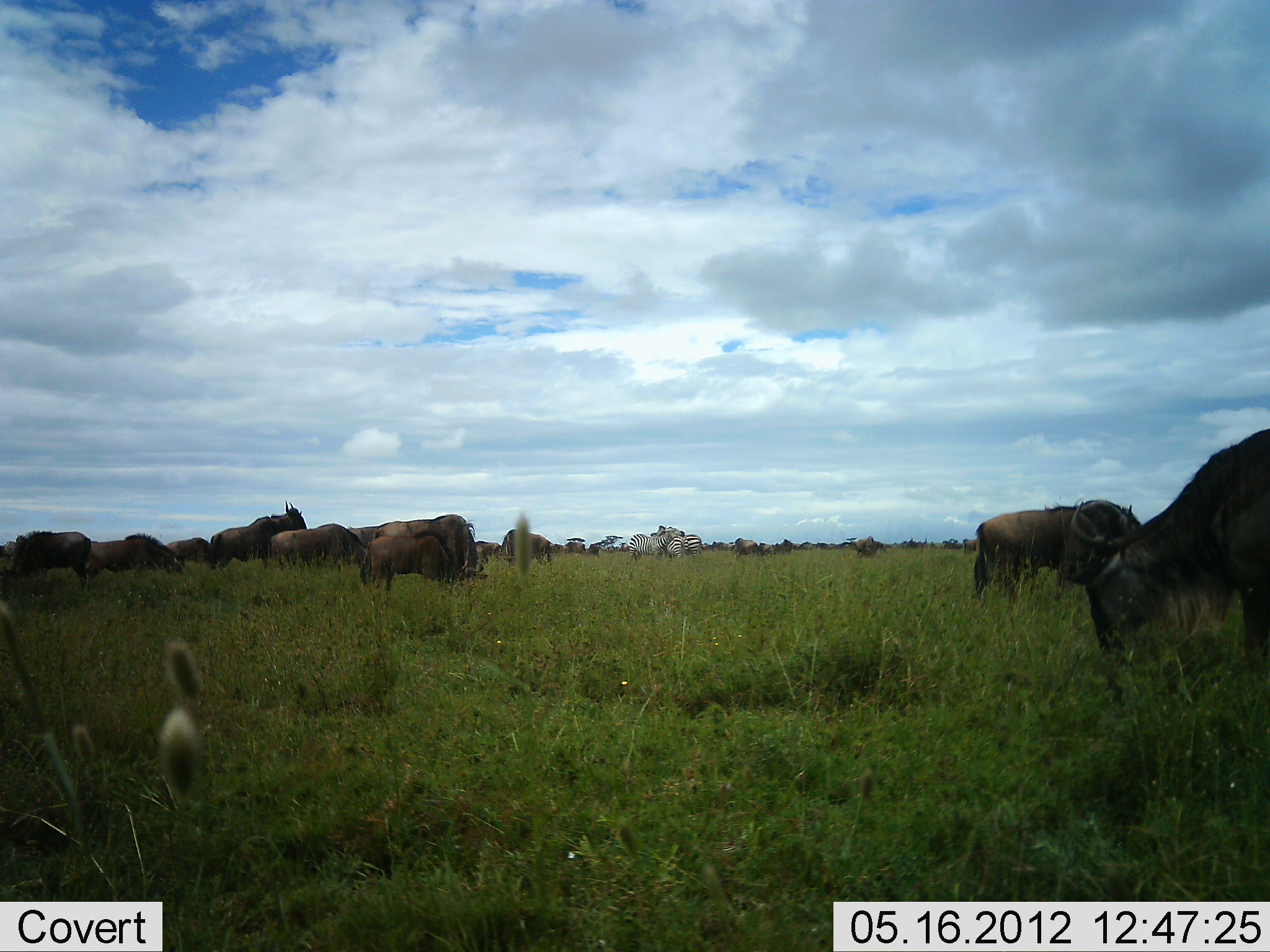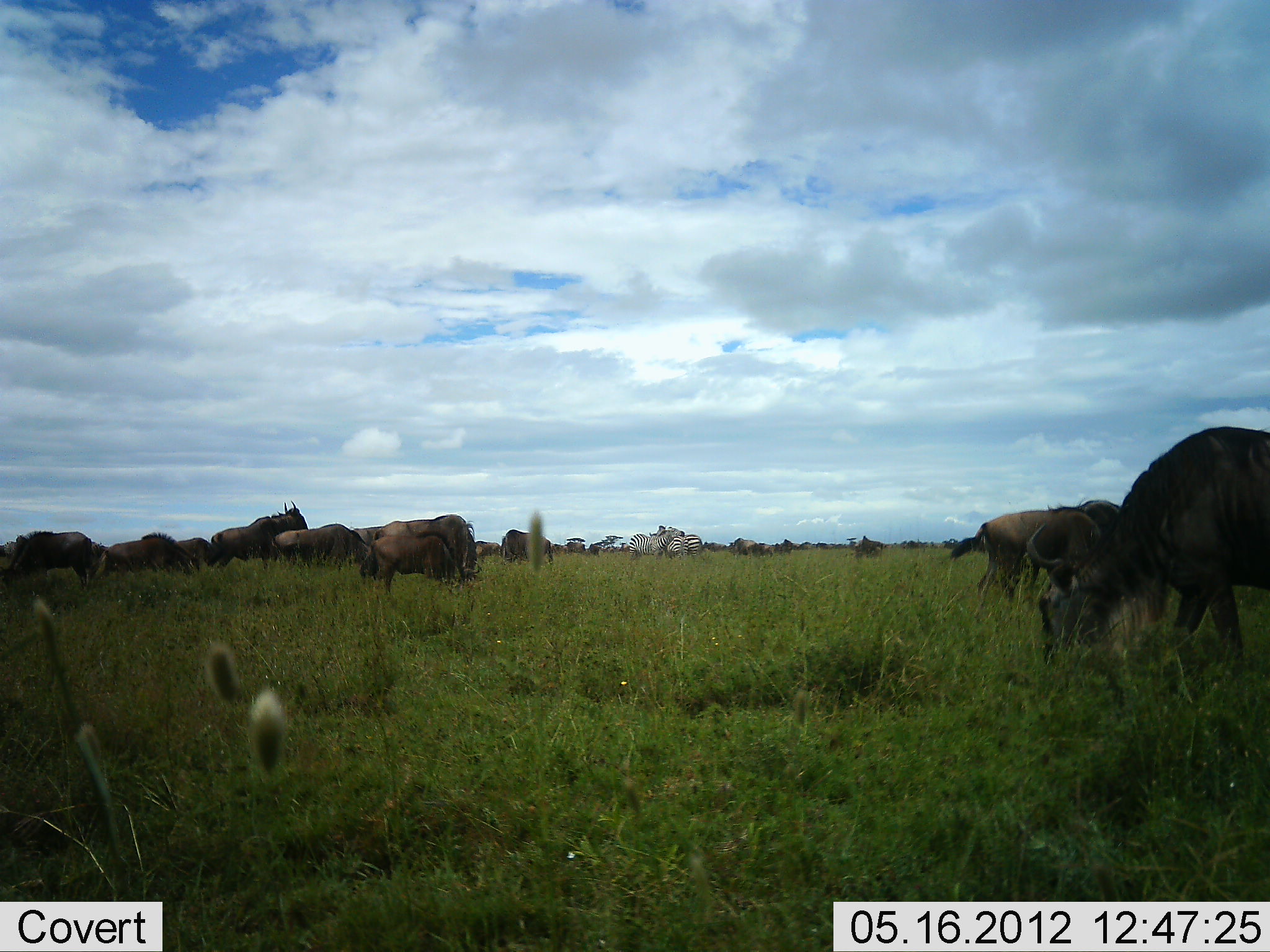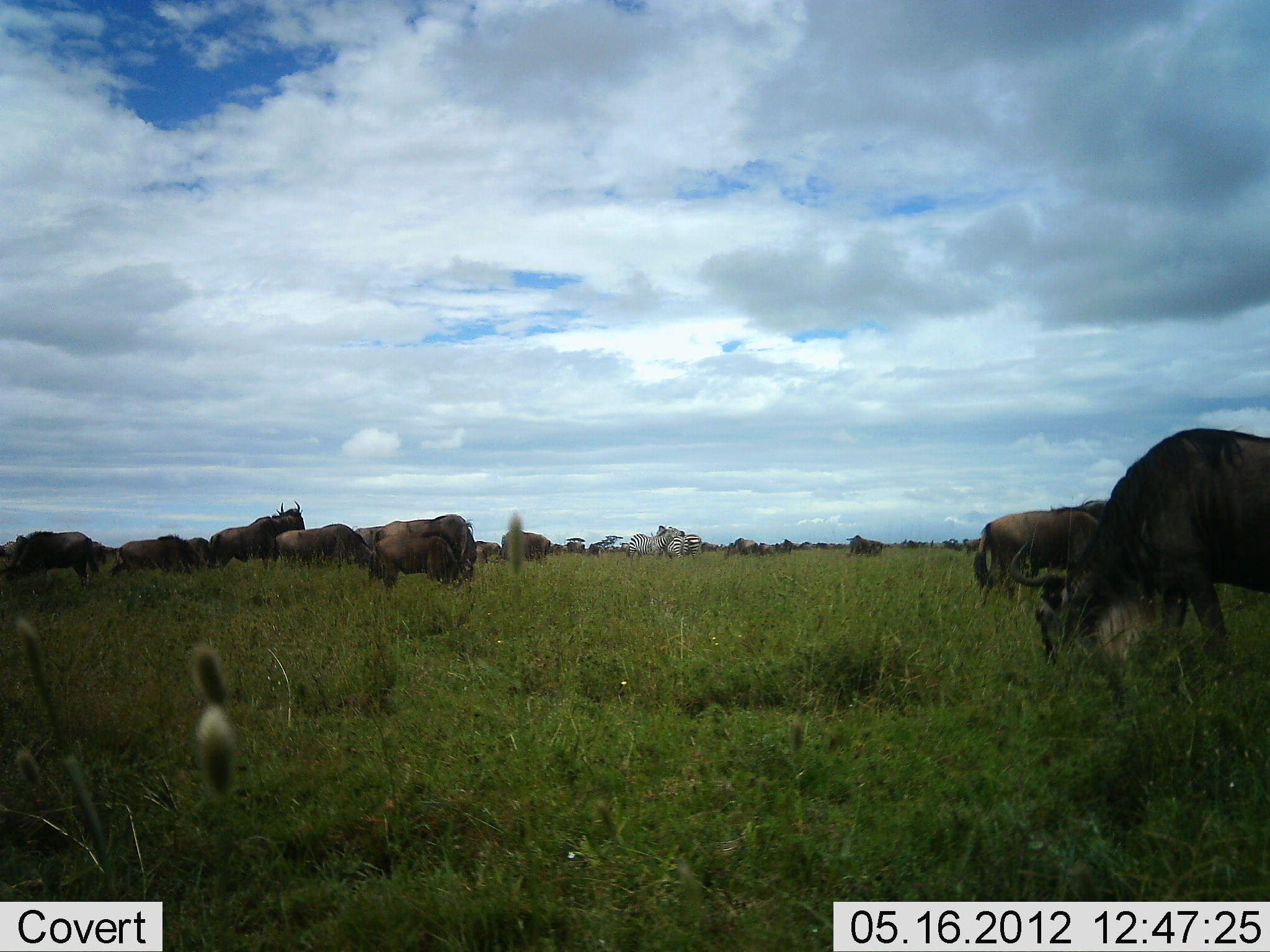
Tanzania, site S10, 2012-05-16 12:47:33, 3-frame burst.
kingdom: Animalia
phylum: Chordata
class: Mammalia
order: Artiodactyla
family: Bovidae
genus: Connochaetes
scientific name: Connochaetes taurinus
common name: blue wildebeest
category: wildebeest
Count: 11-50.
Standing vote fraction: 53%.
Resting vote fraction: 7%.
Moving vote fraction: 27%.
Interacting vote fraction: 7%.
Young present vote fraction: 0%.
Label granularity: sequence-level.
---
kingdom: Animalia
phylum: Chordata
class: Mammalia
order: Perissodactyla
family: Equidae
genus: Equus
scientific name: Equus quagga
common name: plains zebra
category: zebra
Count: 4.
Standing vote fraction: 90%.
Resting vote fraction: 10%.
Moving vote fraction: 0%.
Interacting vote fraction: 0%.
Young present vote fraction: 0%.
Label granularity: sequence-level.